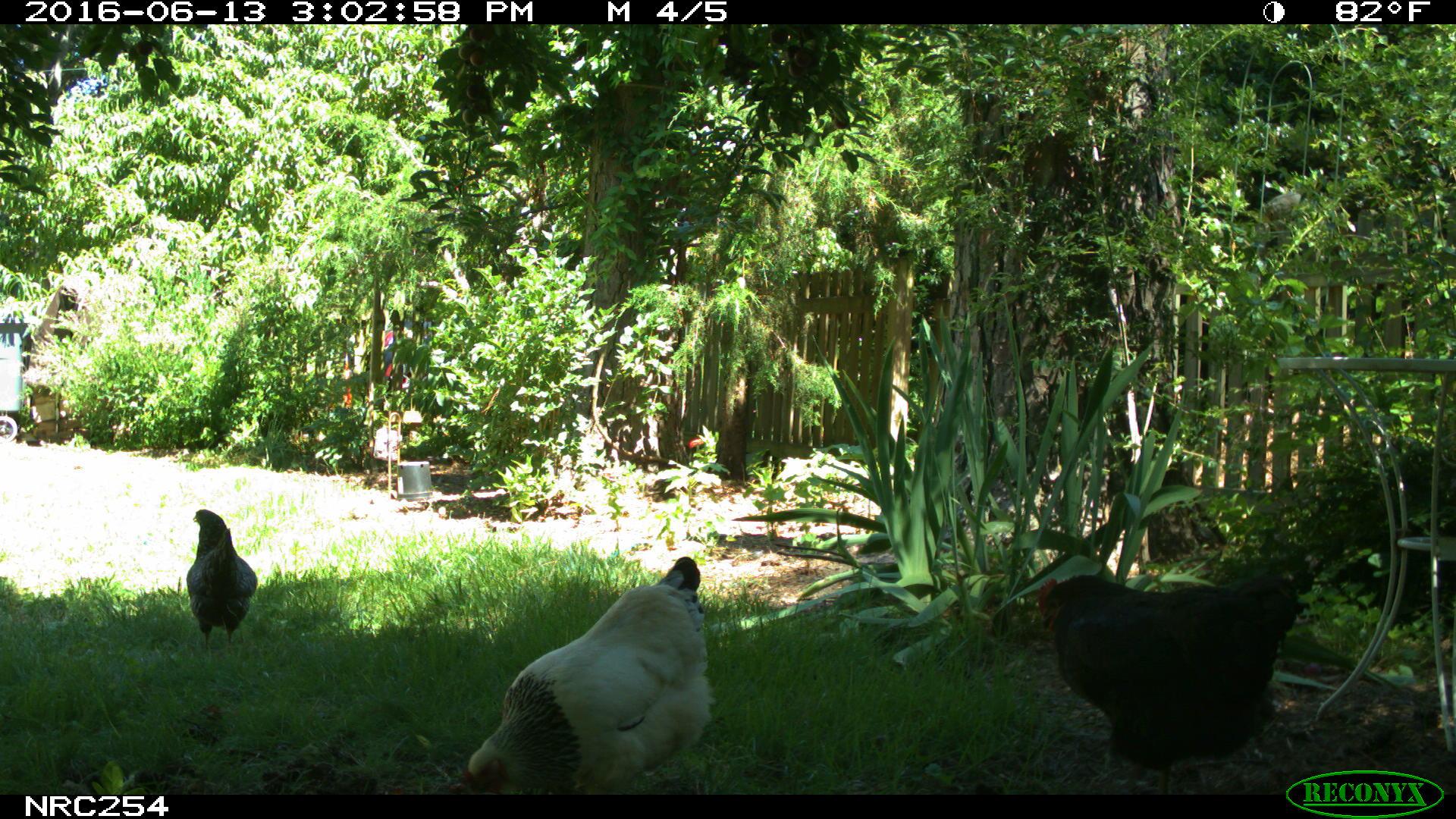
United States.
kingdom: Animalia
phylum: Chordata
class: Aves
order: Galliformes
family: Phasianidae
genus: Gallus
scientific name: Gallus gallus domesticus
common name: domestic chicken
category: Chicken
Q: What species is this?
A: Chicken (domestic chicken) (Gallus gallus domesticus).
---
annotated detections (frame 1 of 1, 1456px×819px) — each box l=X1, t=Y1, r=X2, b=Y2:
Chicken: l=447, t=543, r=718, b=801; l=1033, t=540, r=1299, b=759; l=179, t=503, r=258, b=651